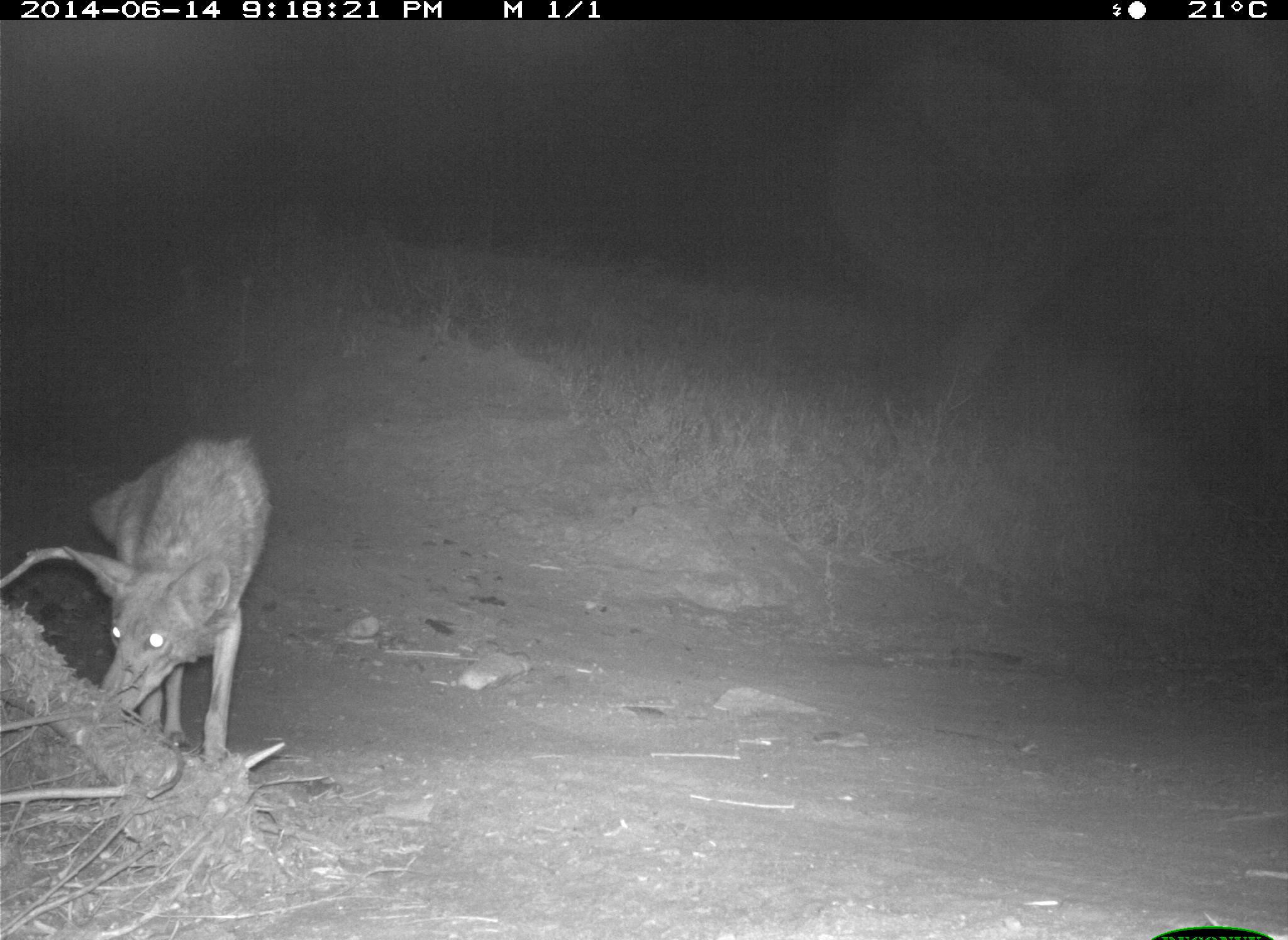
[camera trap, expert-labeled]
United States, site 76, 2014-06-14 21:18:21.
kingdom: Animalia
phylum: Chordata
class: Mammalia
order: Carnivora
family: Canidae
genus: Canis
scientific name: Canis latrans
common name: coyote